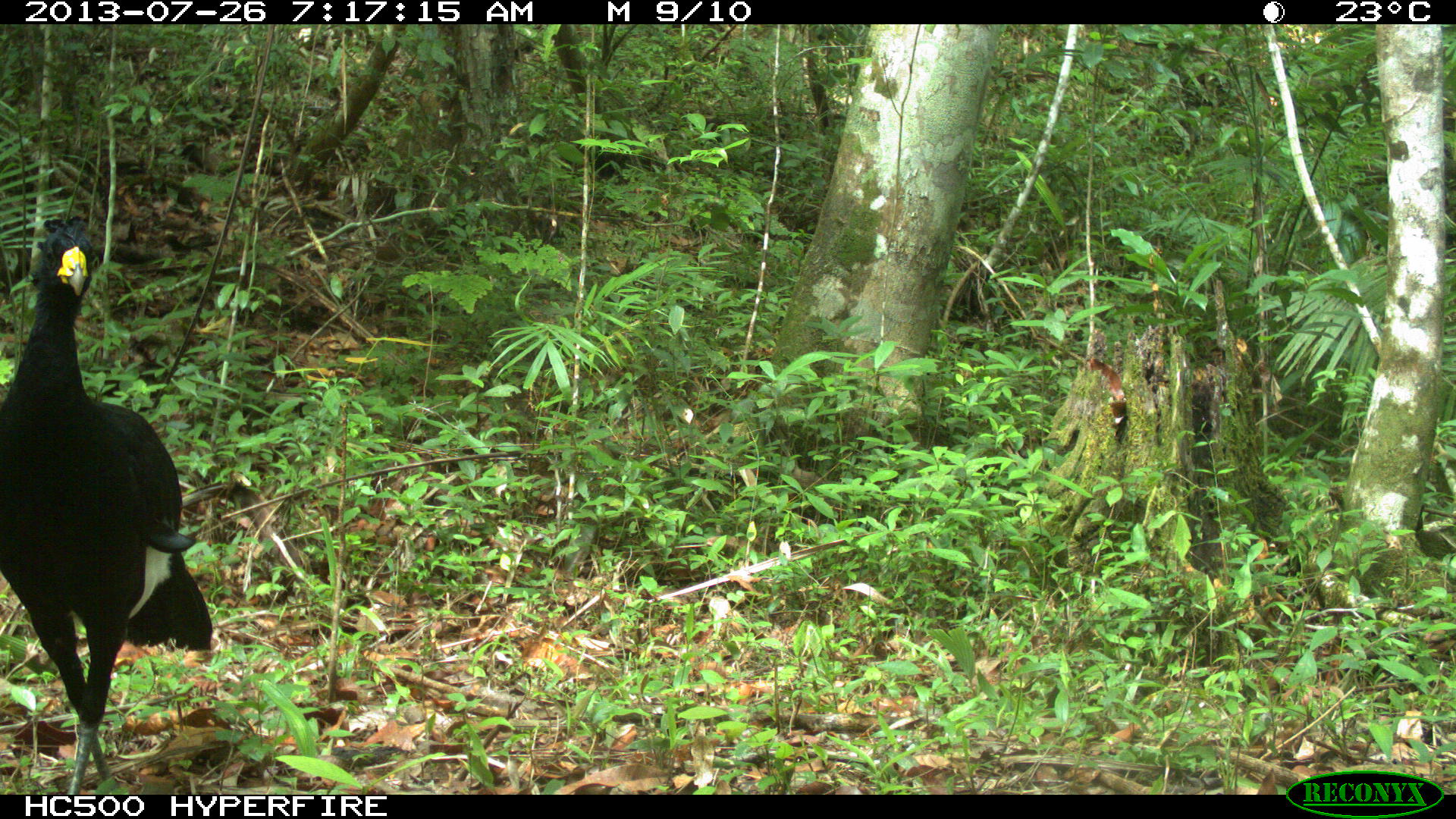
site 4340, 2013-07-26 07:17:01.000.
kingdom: Animalia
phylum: Chordata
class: Aves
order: Galliformes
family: Cracidae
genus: Crax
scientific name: Crax rubra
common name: great curassow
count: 1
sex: male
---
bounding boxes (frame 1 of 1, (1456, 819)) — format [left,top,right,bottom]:
crax rubra: [0,216,211,795]